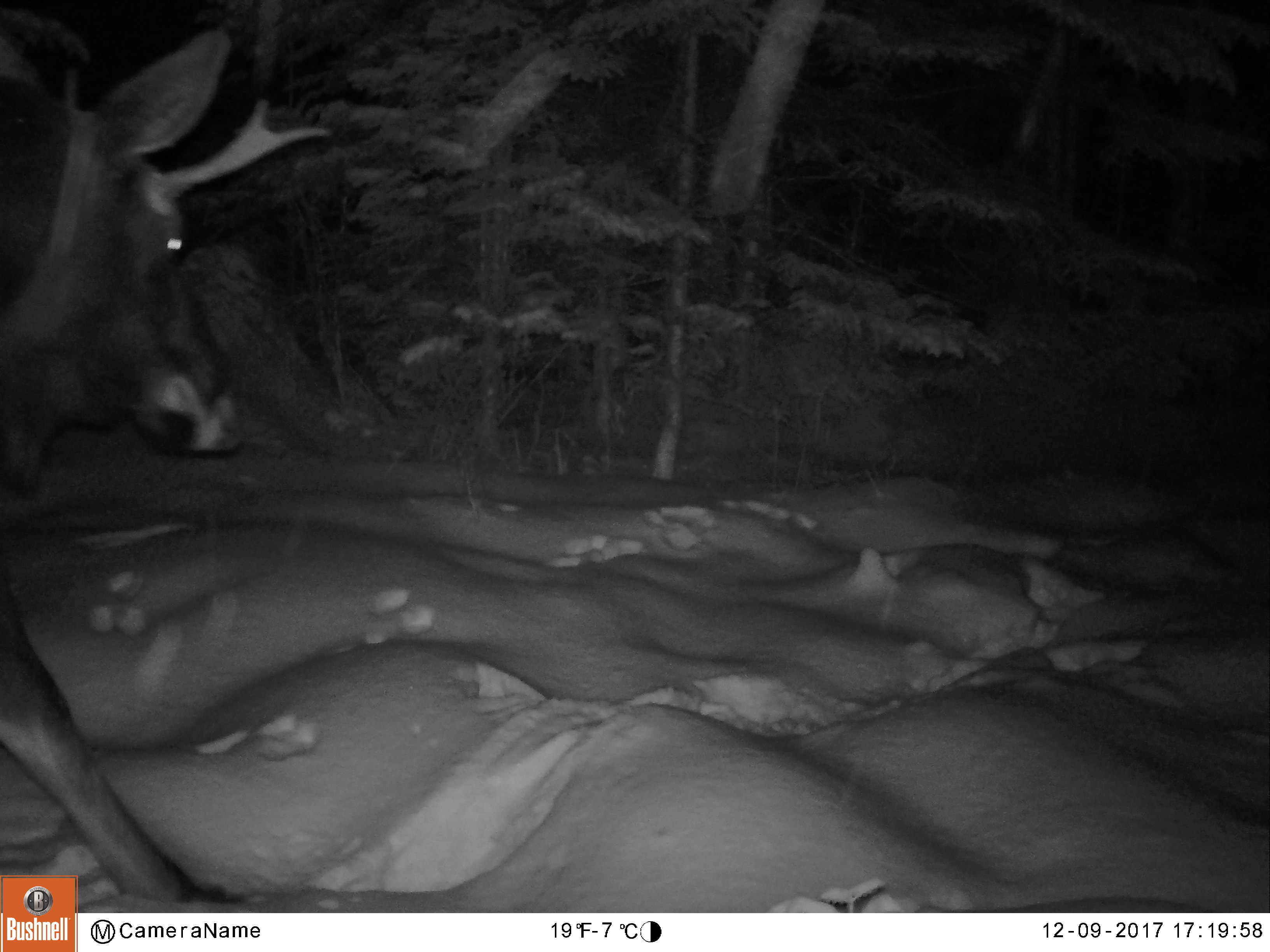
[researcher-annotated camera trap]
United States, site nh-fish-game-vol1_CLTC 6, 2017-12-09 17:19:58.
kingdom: Animalia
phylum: Chordata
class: Mammalia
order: Artiodactyla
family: Cervidae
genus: Alces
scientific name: Alces alces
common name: moose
Moose (Alces alces).